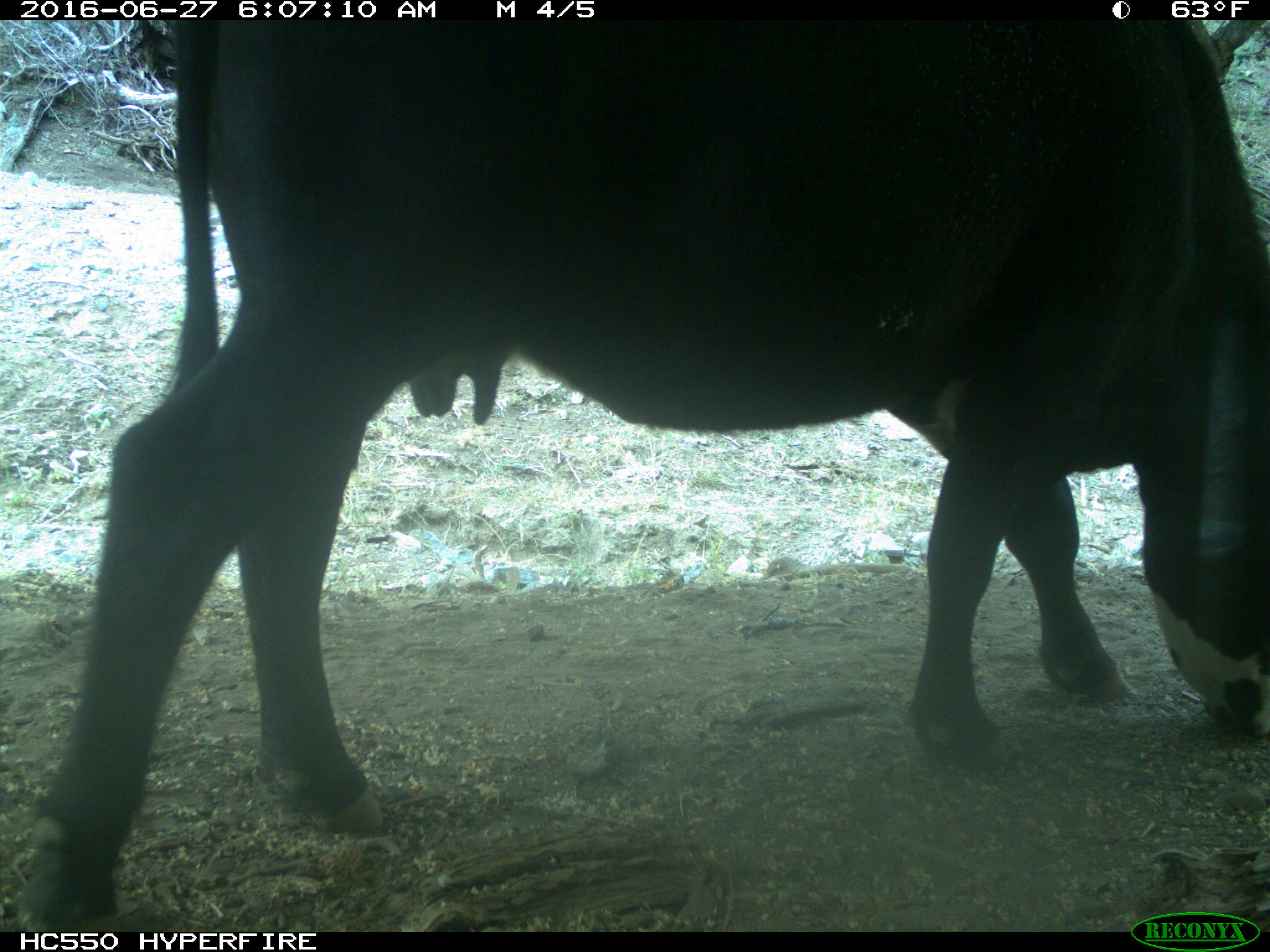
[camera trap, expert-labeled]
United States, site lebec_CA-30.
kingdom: Animalia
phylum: Chordata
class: Mammalia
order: Artiodactyla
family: Bovidae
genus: Bos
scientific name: Bos taurus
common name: domestic cow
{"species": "Bos taurus (domestic cow)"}